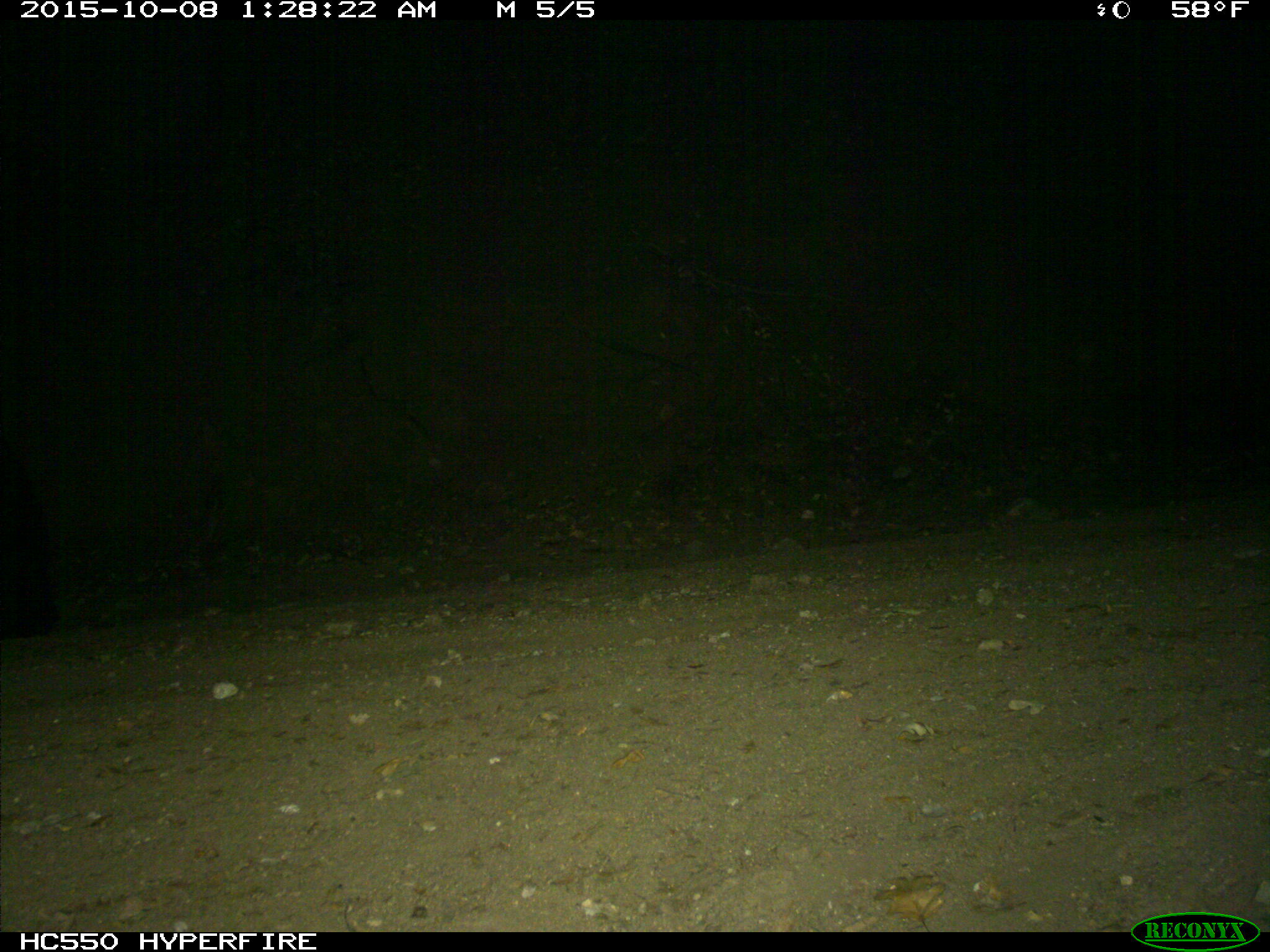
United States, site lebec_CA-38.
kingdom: Animalia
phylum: Chordata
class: Mammalia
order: Carnivora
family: Ursidae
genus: Ursus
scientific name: Ursus americanus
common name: american black bear